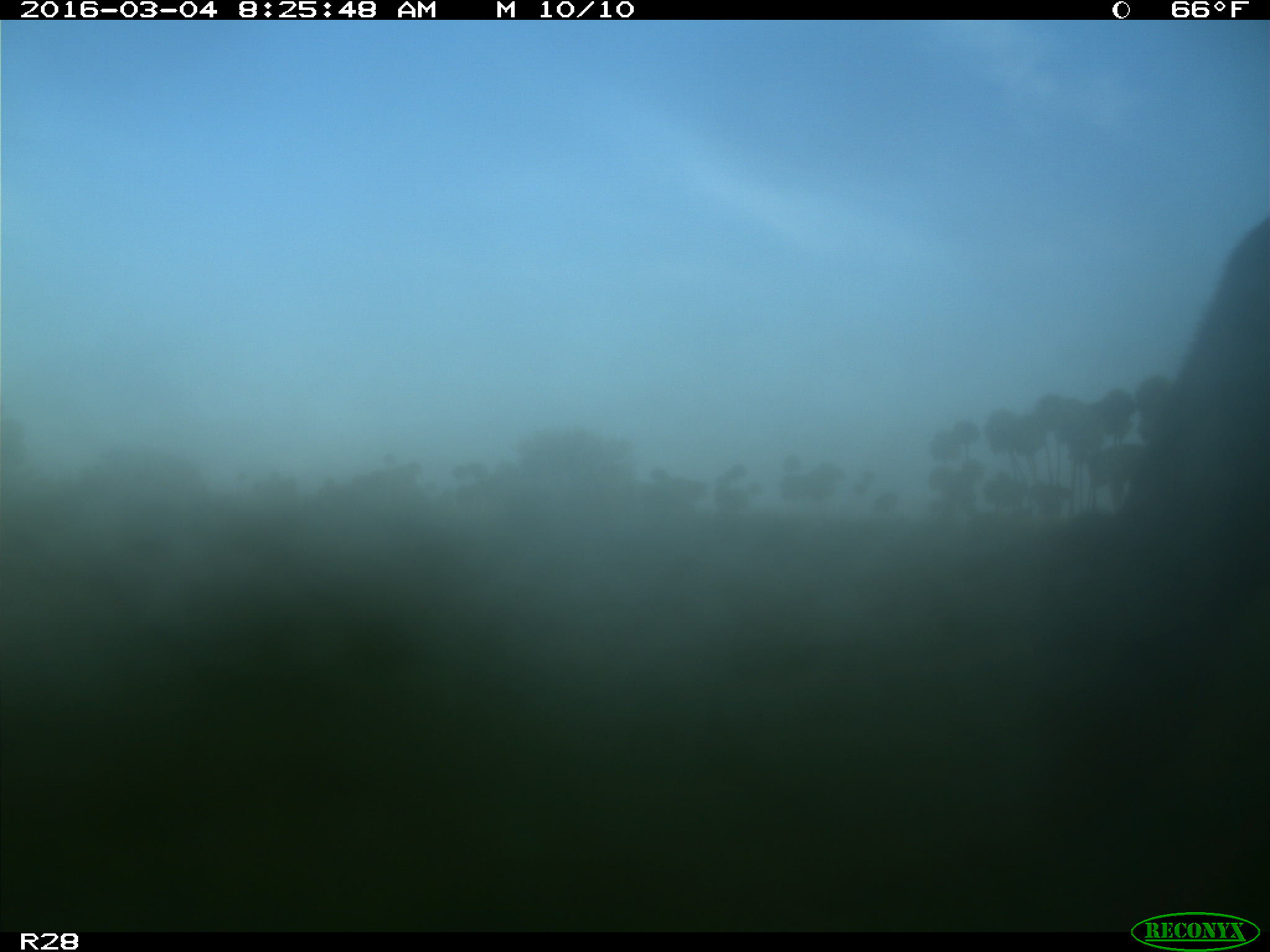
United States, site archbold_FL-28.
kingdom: Animalia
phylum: Chordata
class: Mammalia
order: Artiodactyla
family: Bovidae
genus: Bos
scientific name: Bos taurus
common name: domestic cow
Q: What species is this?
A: Bos taurus (domestic cow).